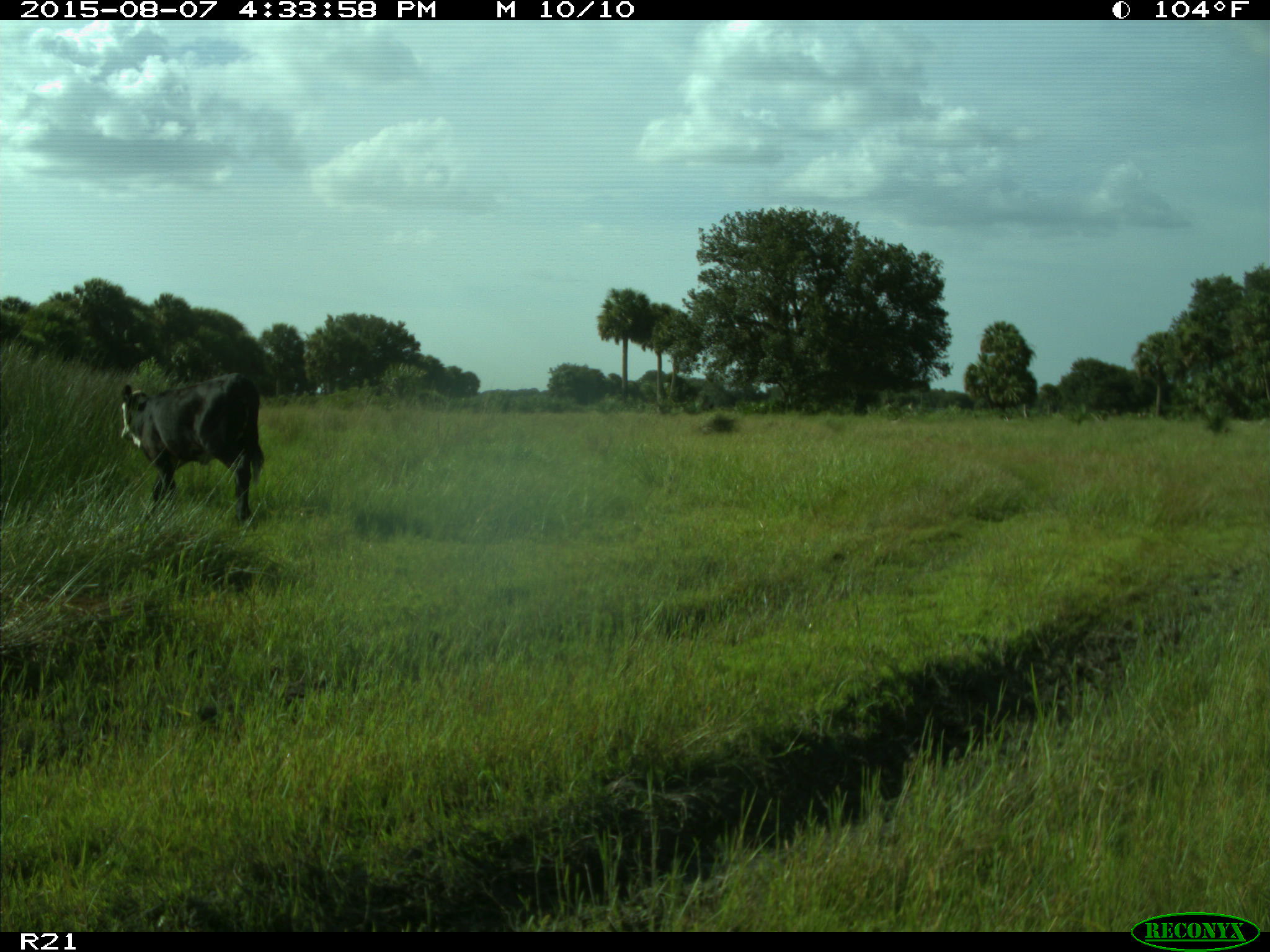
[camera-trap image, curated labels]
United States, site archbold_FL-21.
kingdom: Animalia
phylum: Chordata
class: Mammalia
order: Artiodactyla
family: Bovidae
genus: Bos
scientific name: Bos taurus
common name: domestic cow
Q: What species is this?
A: Bos taurus (domestic cow).